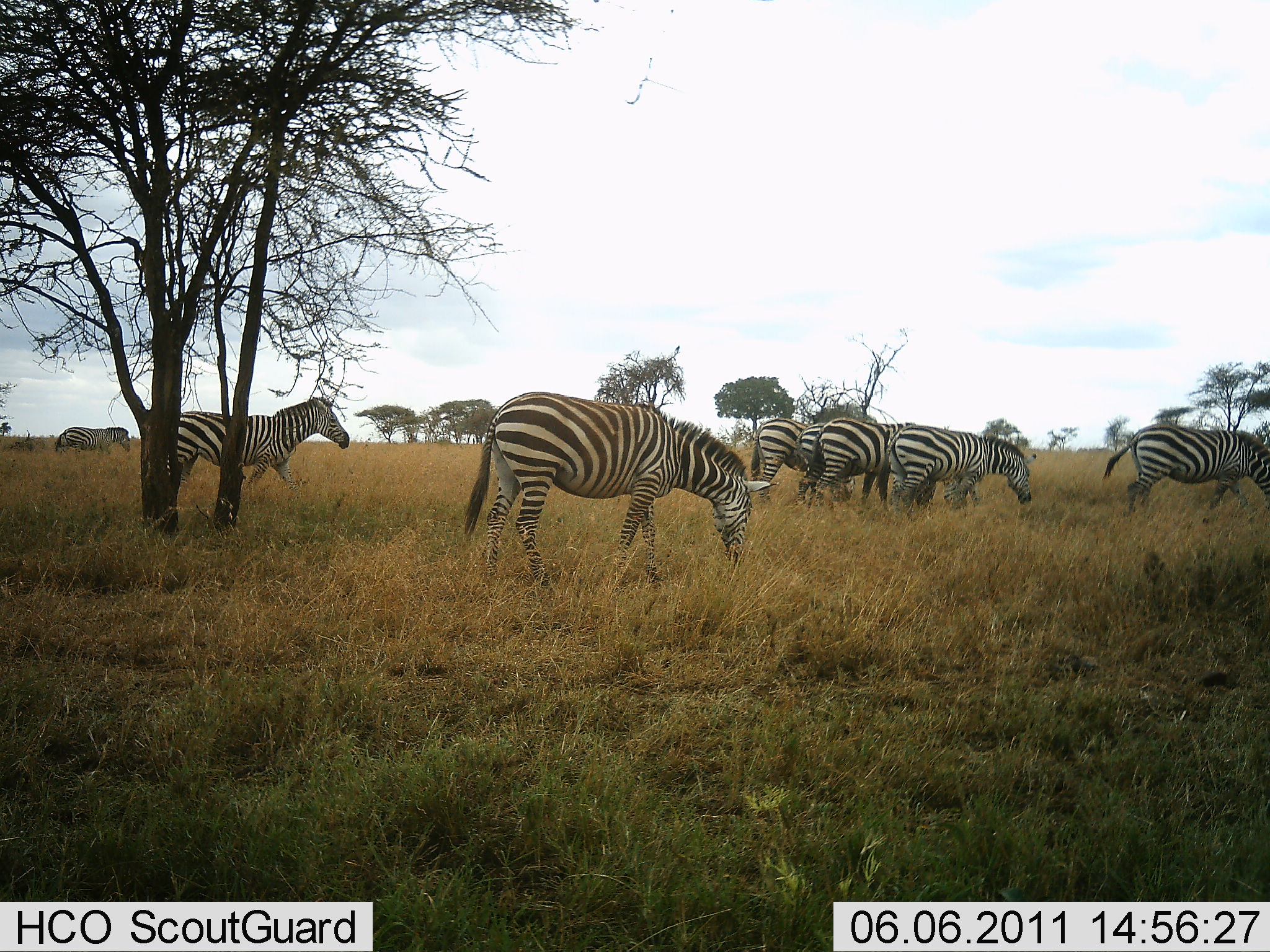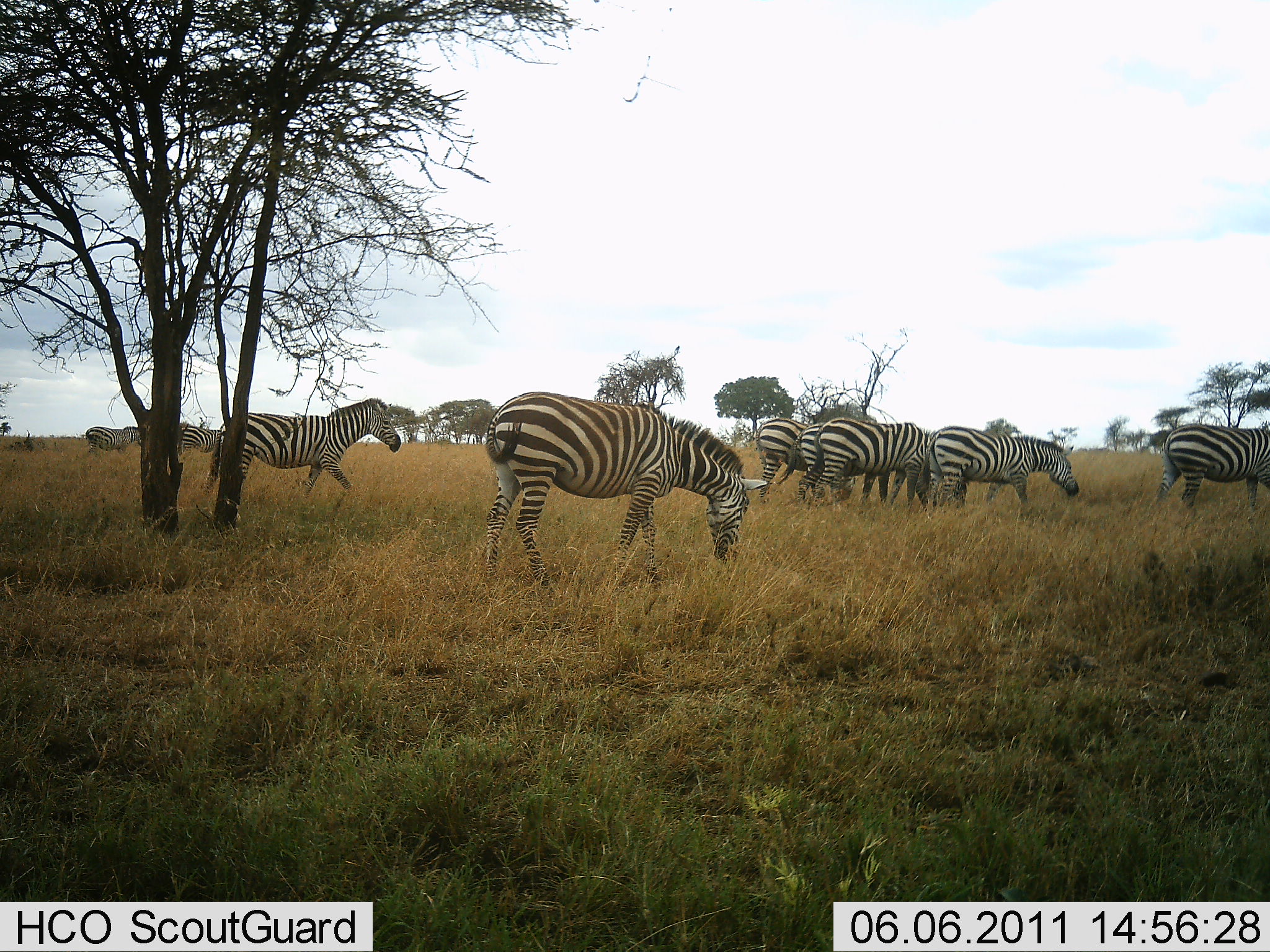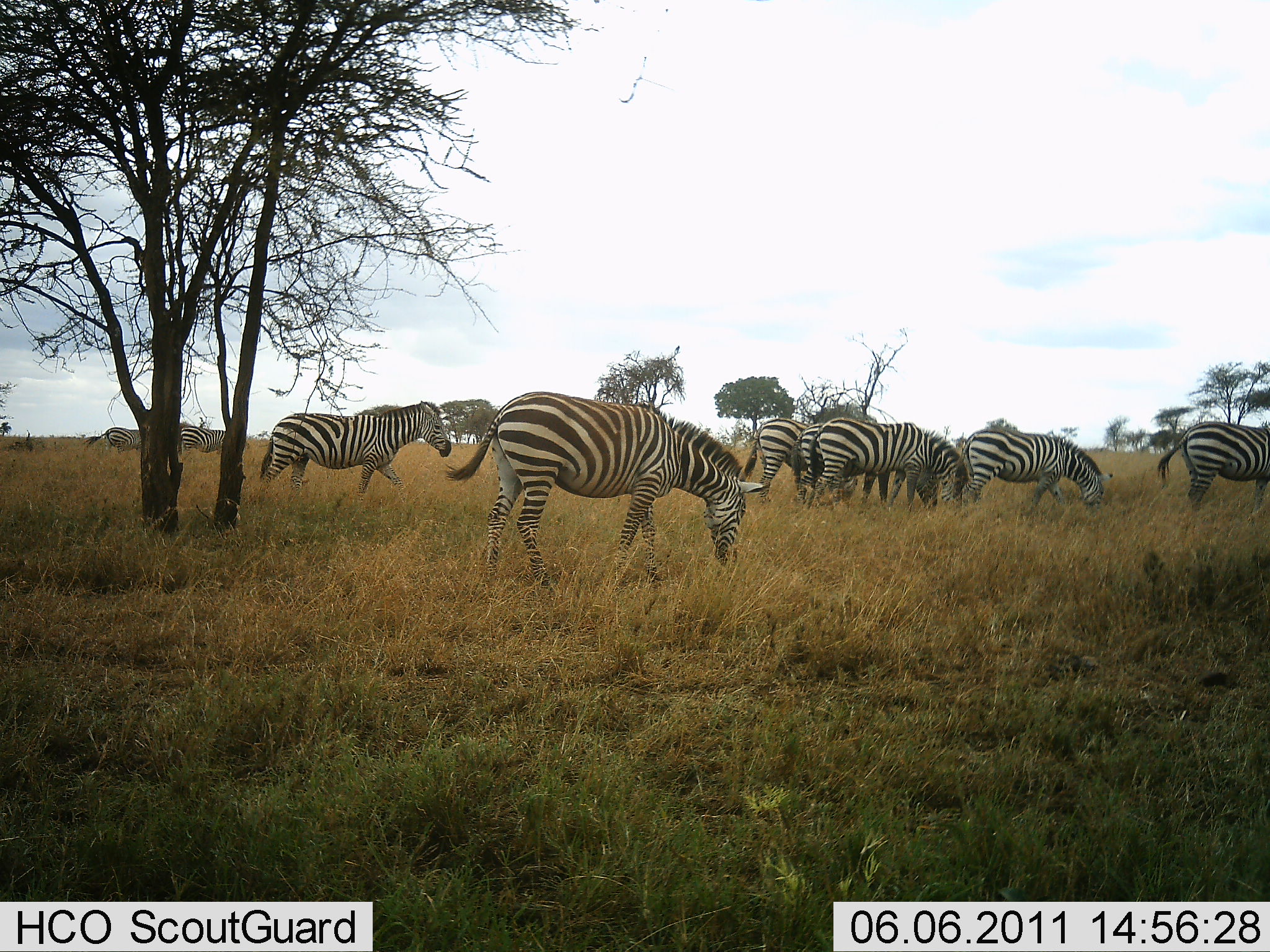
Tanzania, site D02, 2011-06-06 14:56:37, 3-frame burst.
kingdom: Animalia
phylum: Chordata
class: Mammalia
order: Perissodactyla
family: Equidae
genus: Equus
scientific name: Equus quagga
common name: plains zebra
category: zebra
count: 9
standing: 46%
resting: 0%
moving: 62%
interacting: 0%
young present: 0%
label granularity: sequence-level